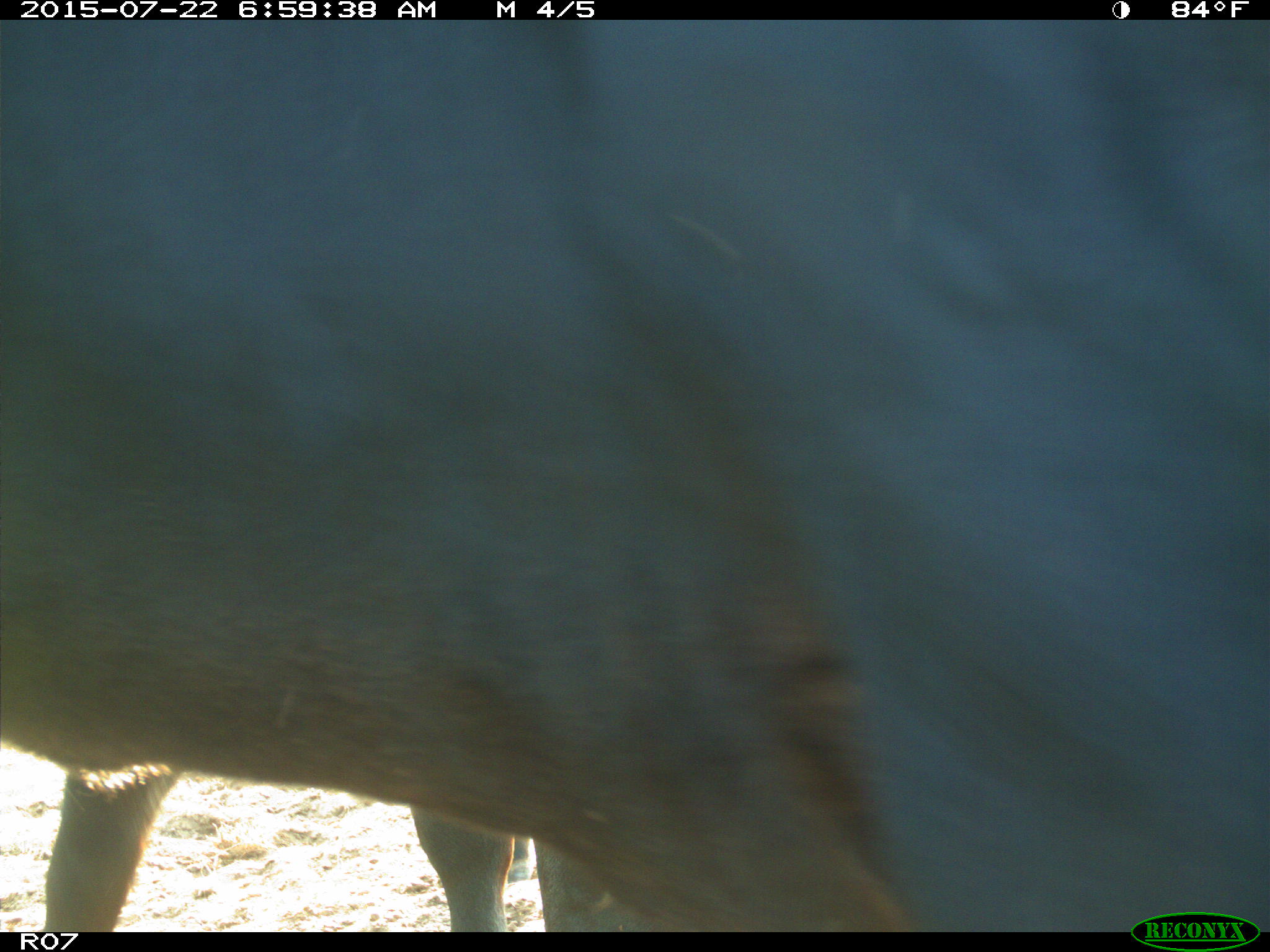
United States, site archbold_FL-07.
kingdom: Animalia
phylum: Chordata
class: Mammalia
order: Artiodactyla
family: Bovidae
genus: Bos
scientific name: Bos taurus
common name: domestic cow